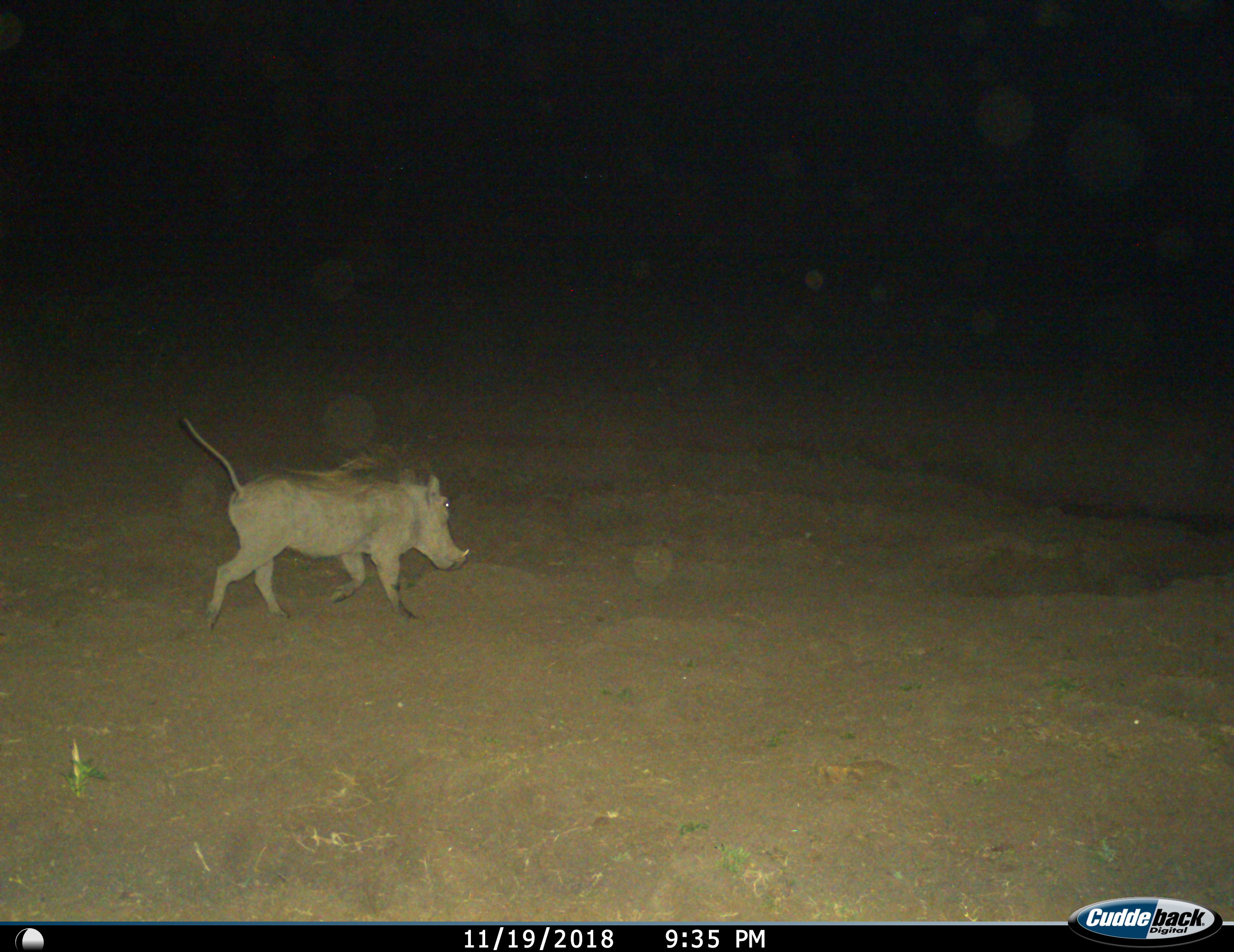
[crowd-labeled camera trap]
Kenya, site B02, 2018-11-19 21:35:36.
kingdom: Animalia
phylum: Chordata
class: Mammalia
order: Artiodactyla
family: Suidae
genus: Phacochoerus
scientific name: Phacochoerus africanus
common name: warthog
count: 1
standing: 10%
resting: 0%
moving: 90%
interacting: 0%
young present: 0%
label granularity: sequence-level